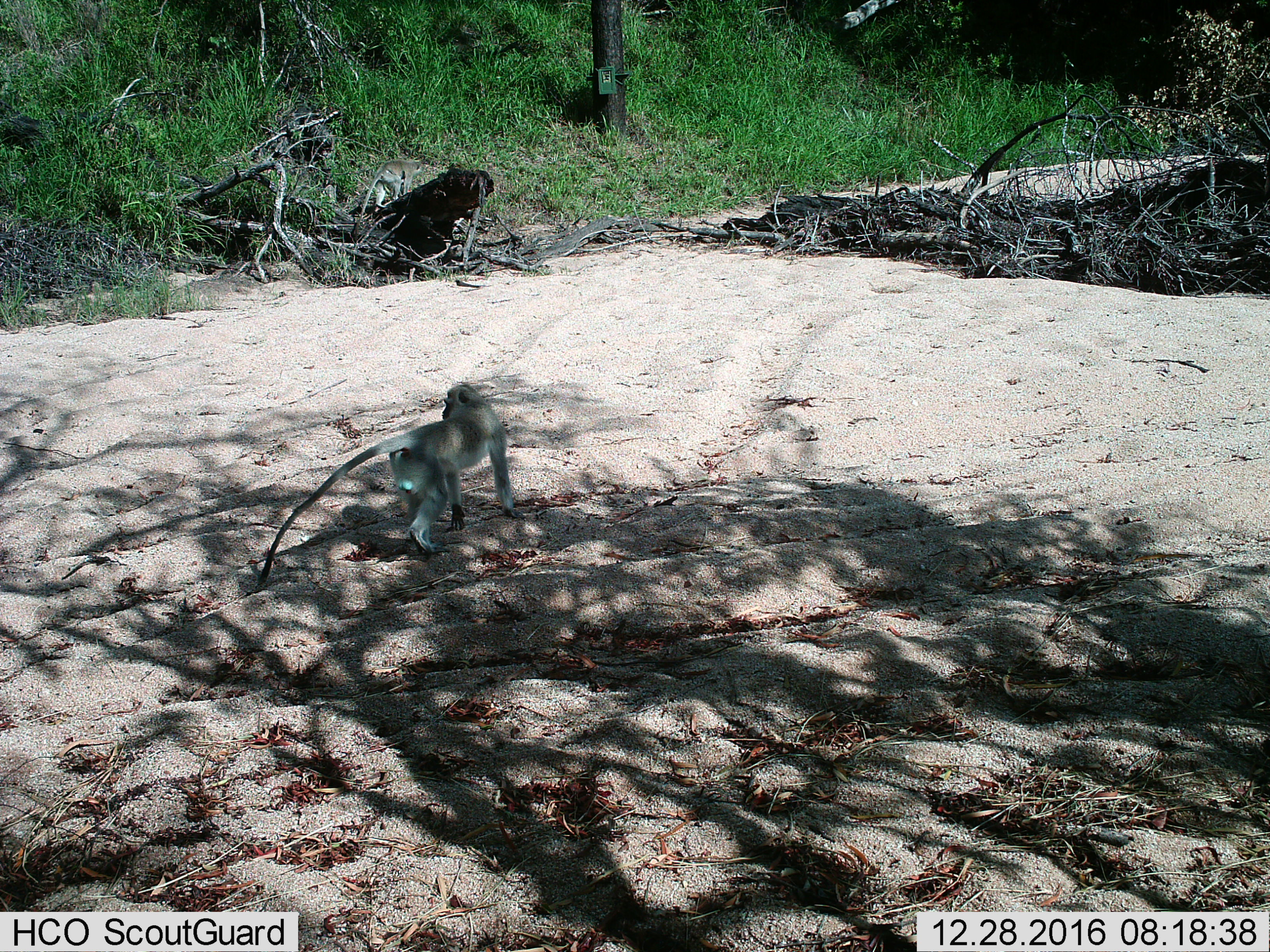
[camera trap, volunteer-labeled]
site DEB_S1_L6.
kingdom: Animalia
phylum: Chordata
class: Mammalia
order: Primates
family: Cercopithecidae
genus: Chlorocebus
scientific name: Chlorocebus pygerythrus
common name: vervet monkey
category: monkeyvervet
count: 1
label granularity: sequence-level